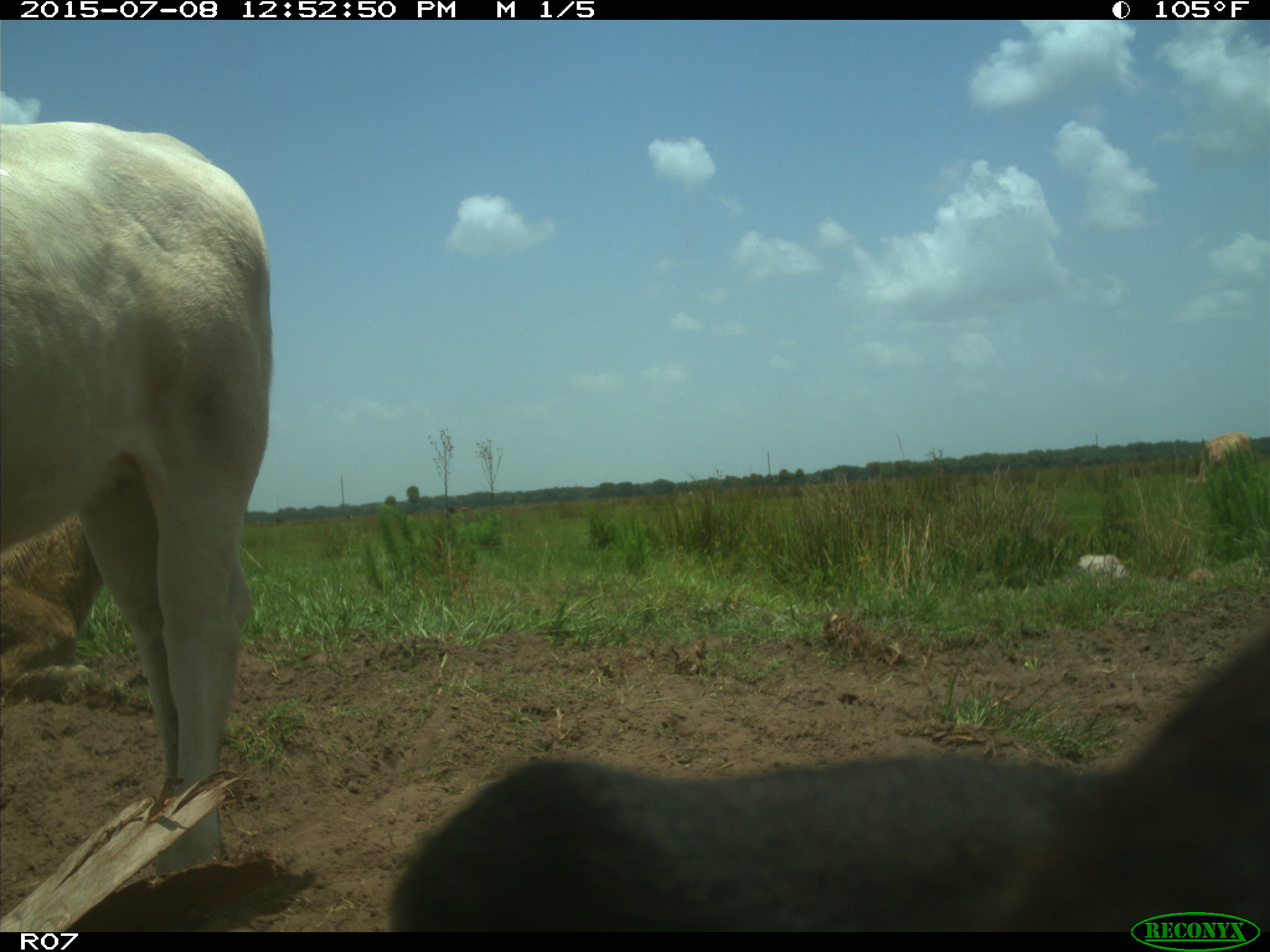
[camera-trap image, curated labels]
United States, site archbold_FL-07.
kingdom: Animalia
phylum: Chordata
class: Mammalia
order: Artiodactyla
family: Bovidae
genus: Bos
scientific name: Bos taurus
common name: domestic cow